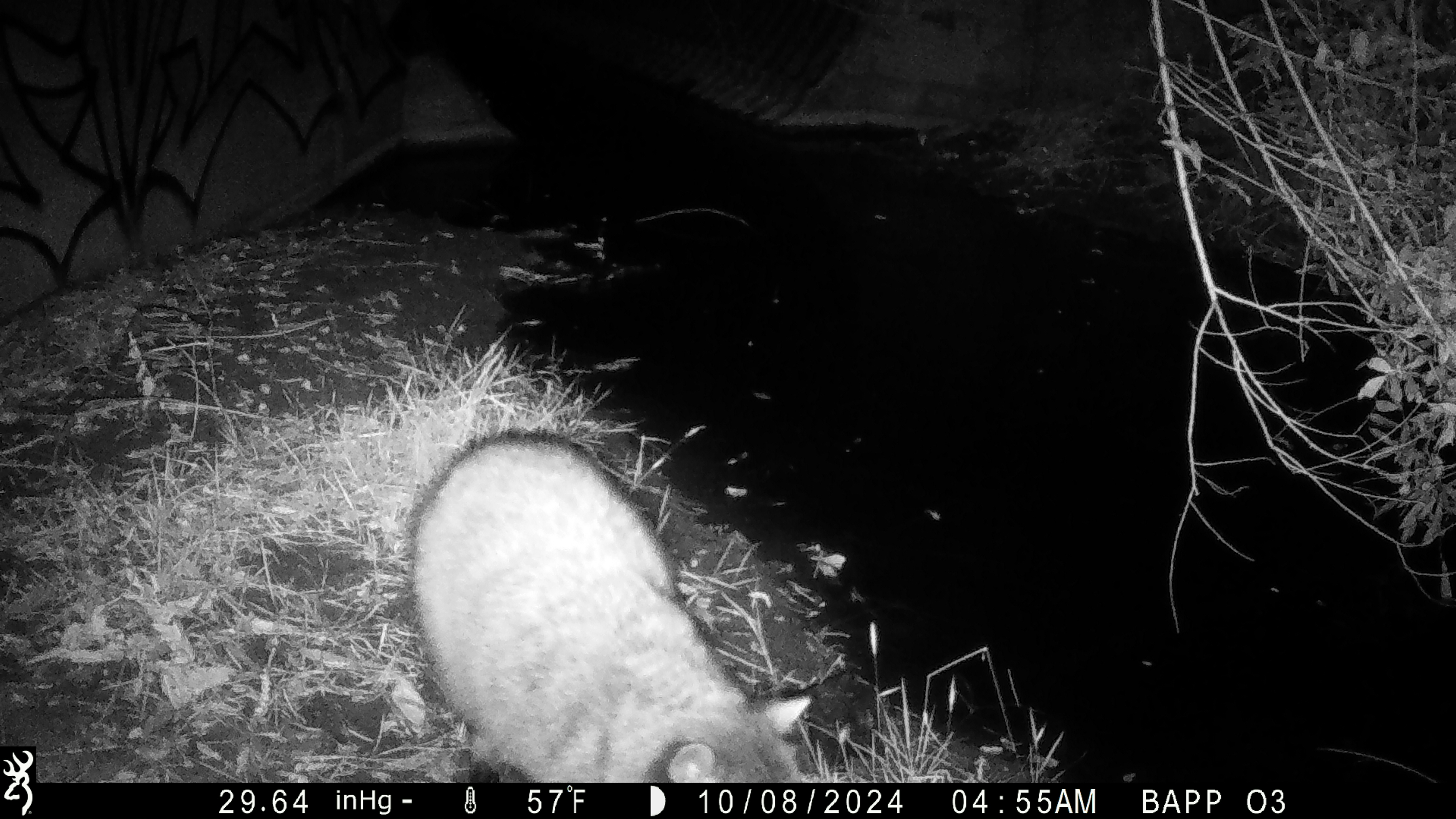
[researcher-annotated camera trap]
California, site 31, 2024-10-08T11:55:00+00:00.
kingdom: Animalia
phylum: Chordata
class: Mammalia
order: Carnivora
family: Procyonidae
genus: Procyon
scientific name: Procyon lotor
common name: raccoon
Raccoon (Procyon lotor).